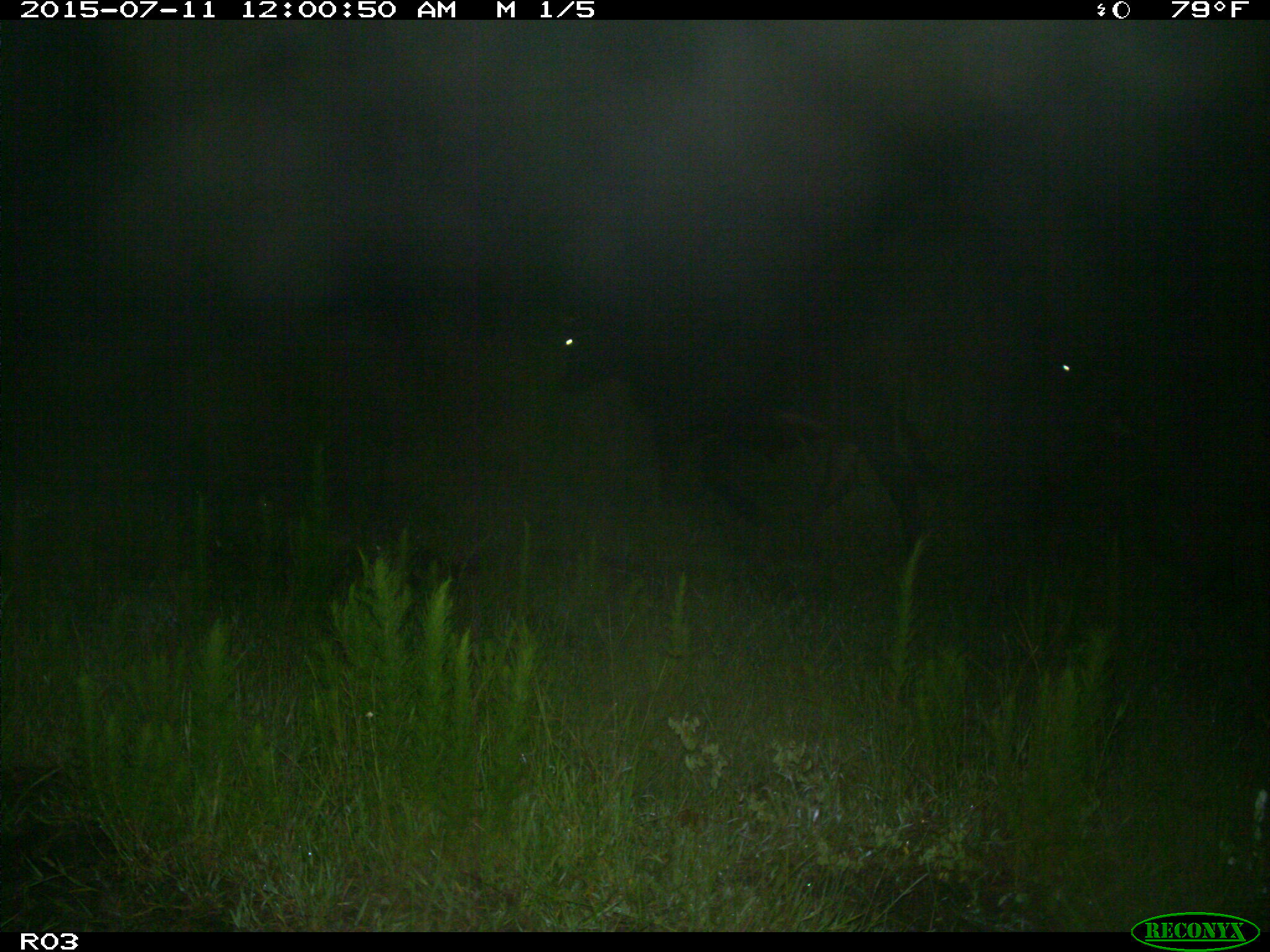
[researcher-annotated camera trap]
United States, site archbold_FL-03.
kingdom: Animalia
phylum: Chordata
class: Mammalia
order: Artiodactyla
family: Bovidae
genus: Bos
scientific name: Bos taurus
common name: domestic cow